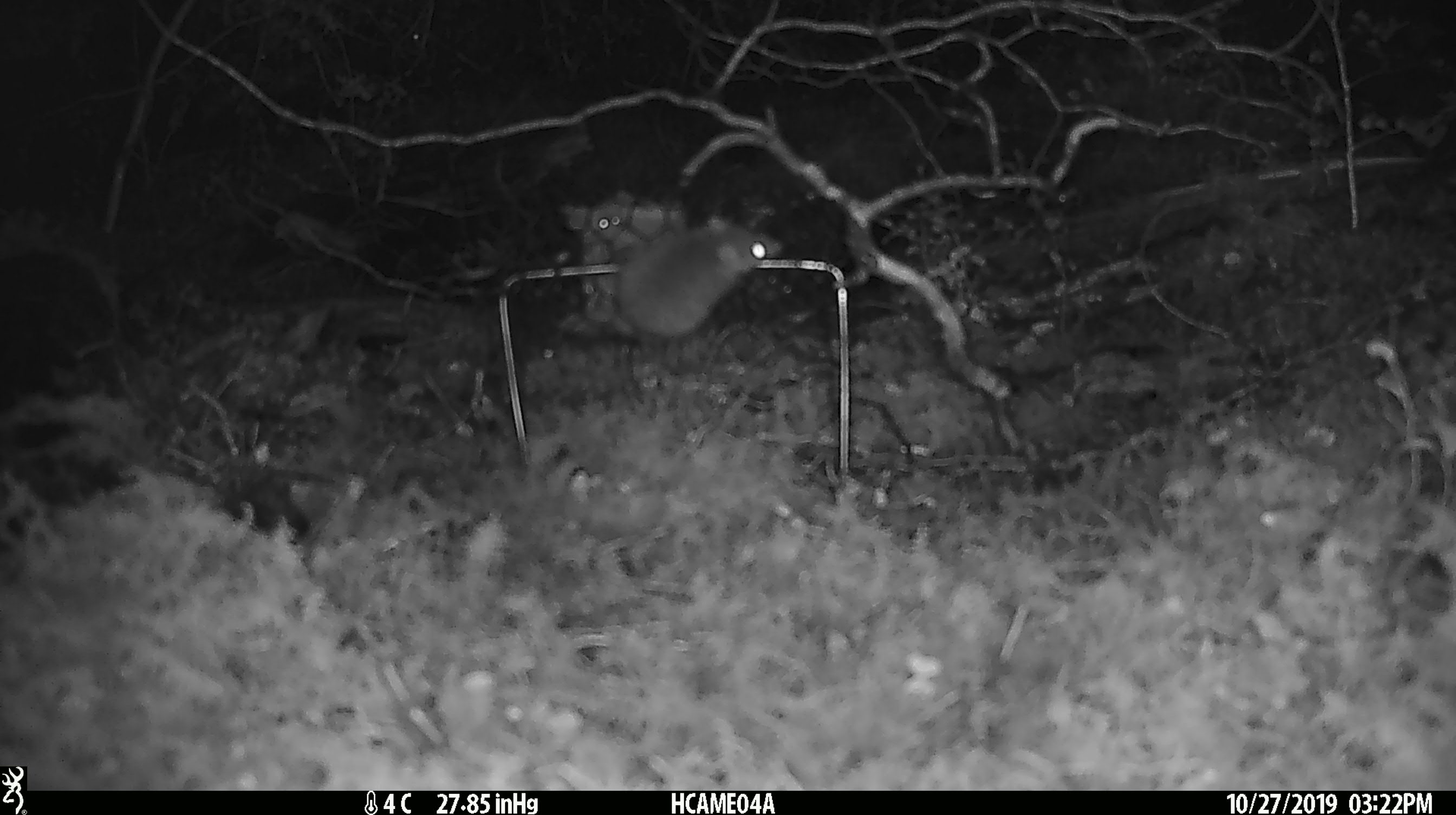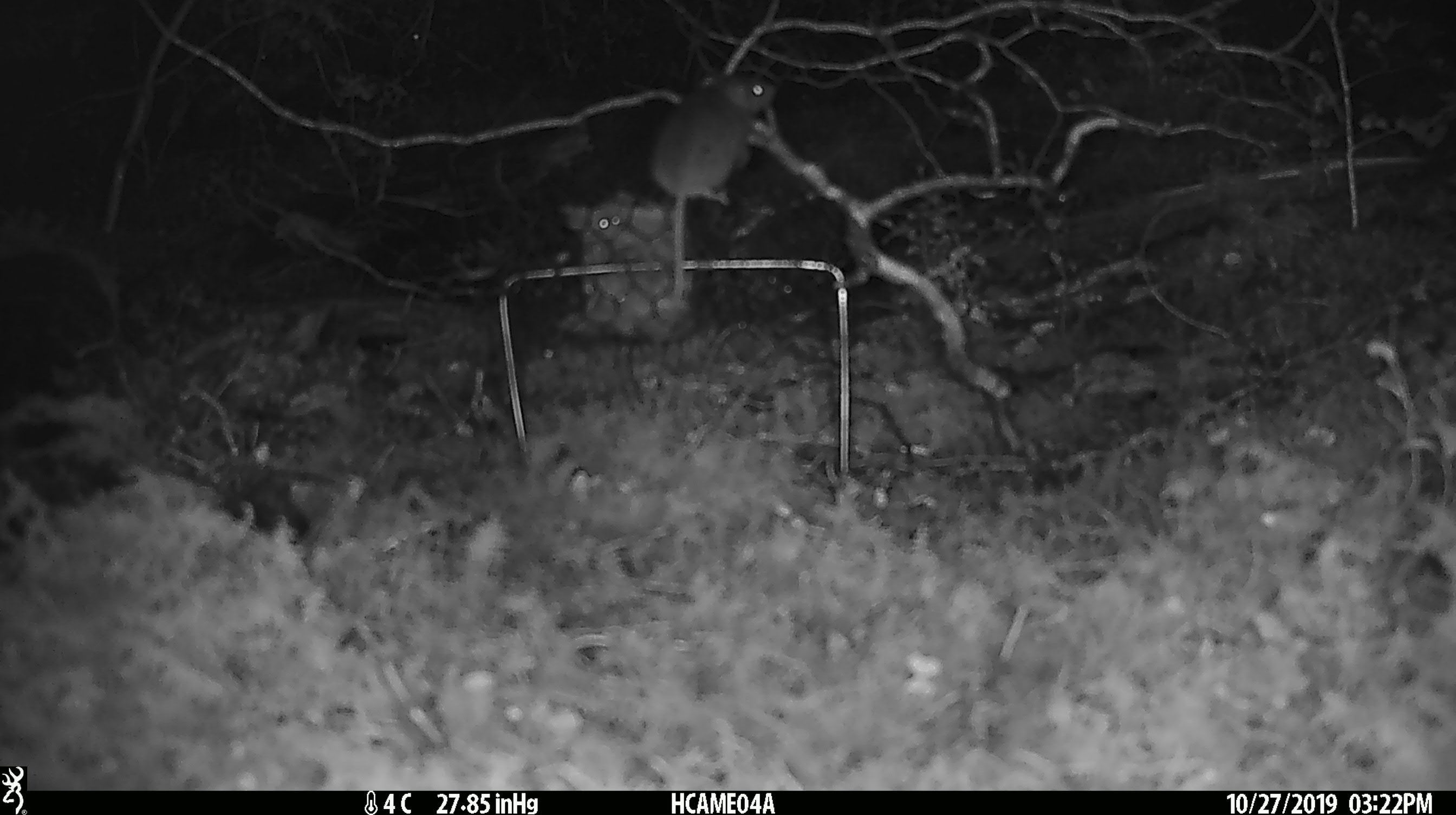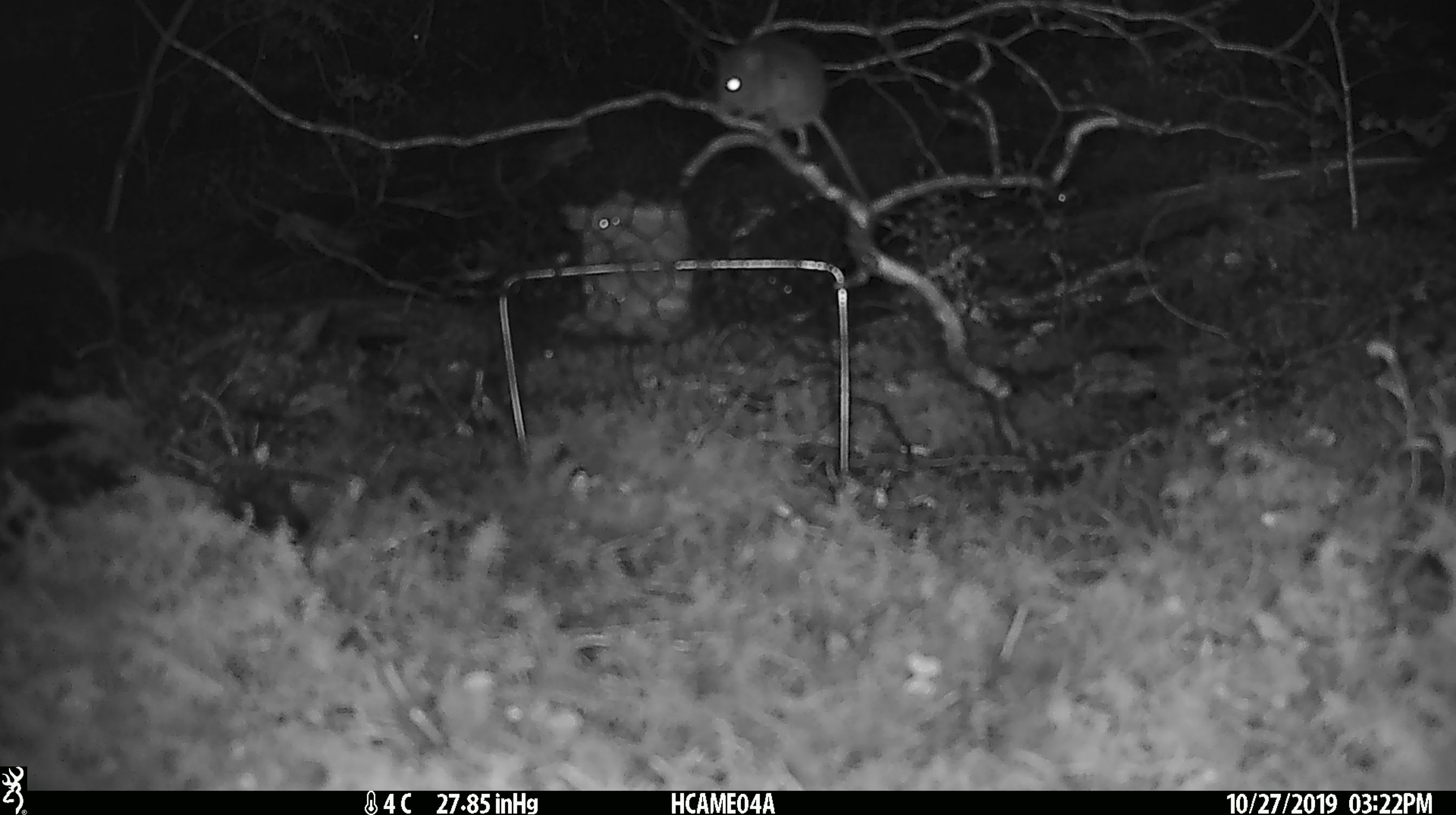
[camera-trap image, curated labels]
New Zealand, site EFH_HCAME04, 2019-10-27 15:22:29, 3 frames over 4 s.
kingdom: Animalia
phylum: Chordata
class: Mammalia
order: Rodentia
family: Muridae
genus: Mus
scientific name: Mus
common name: mouse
Mouse (Mus).